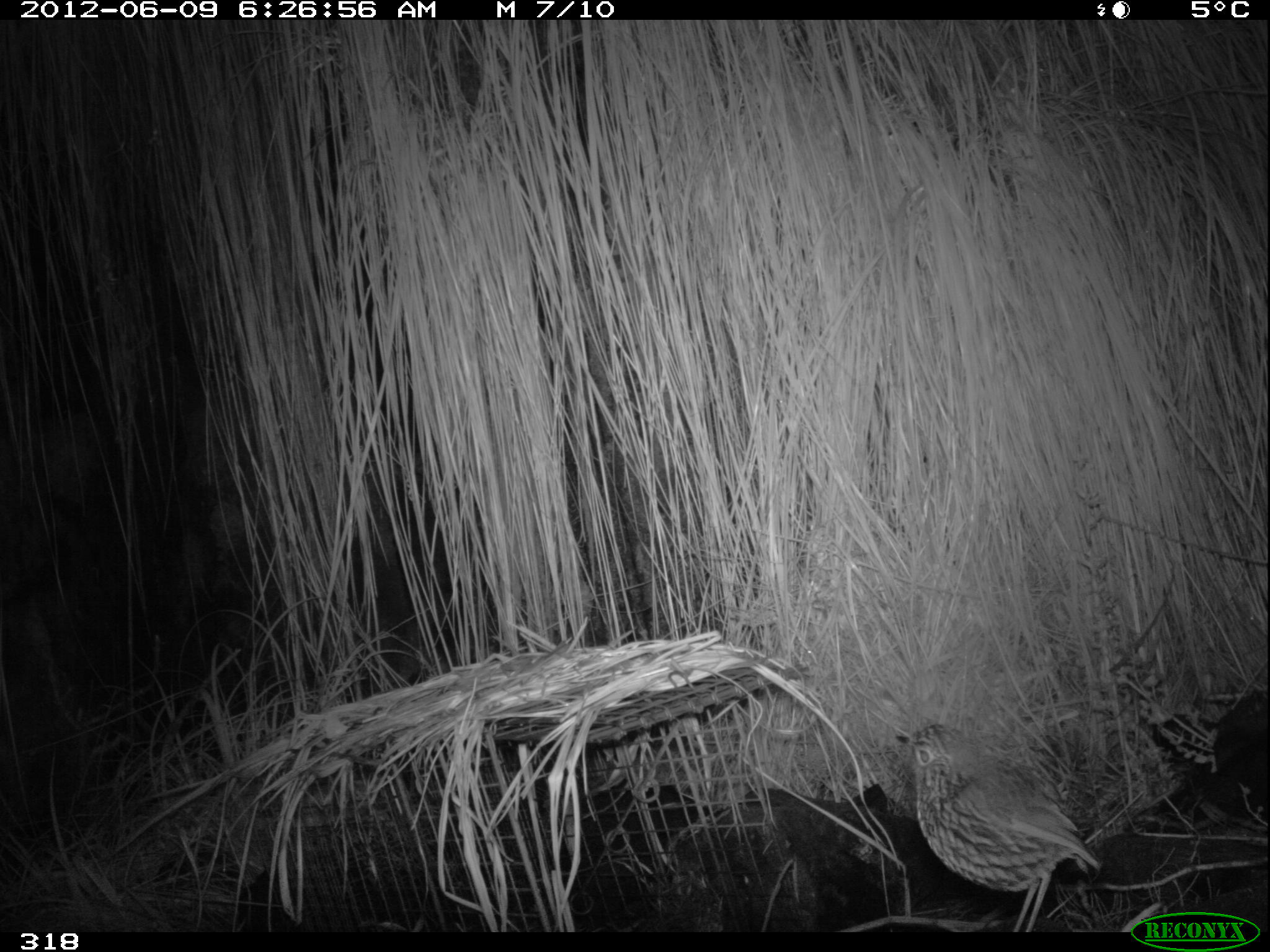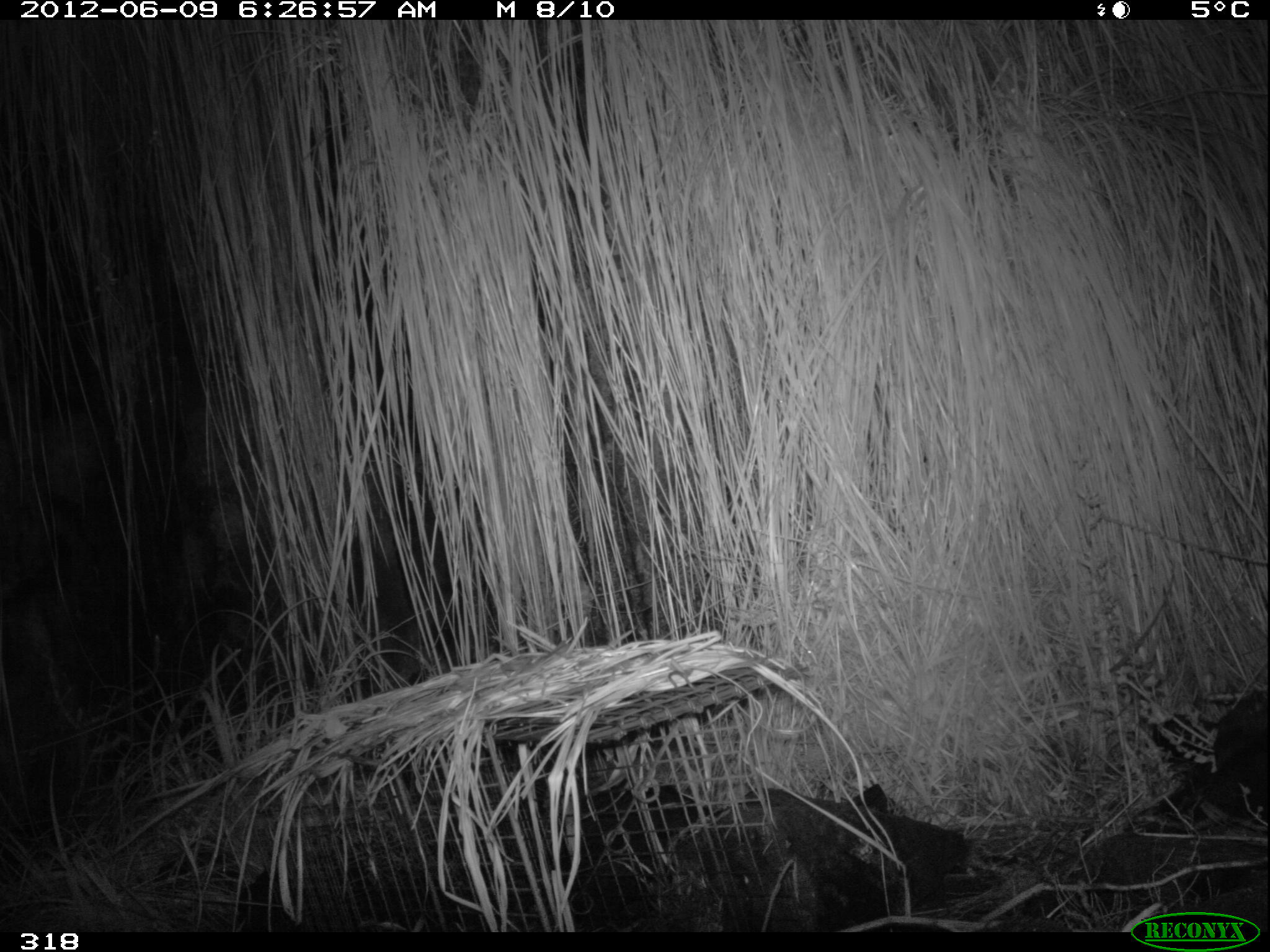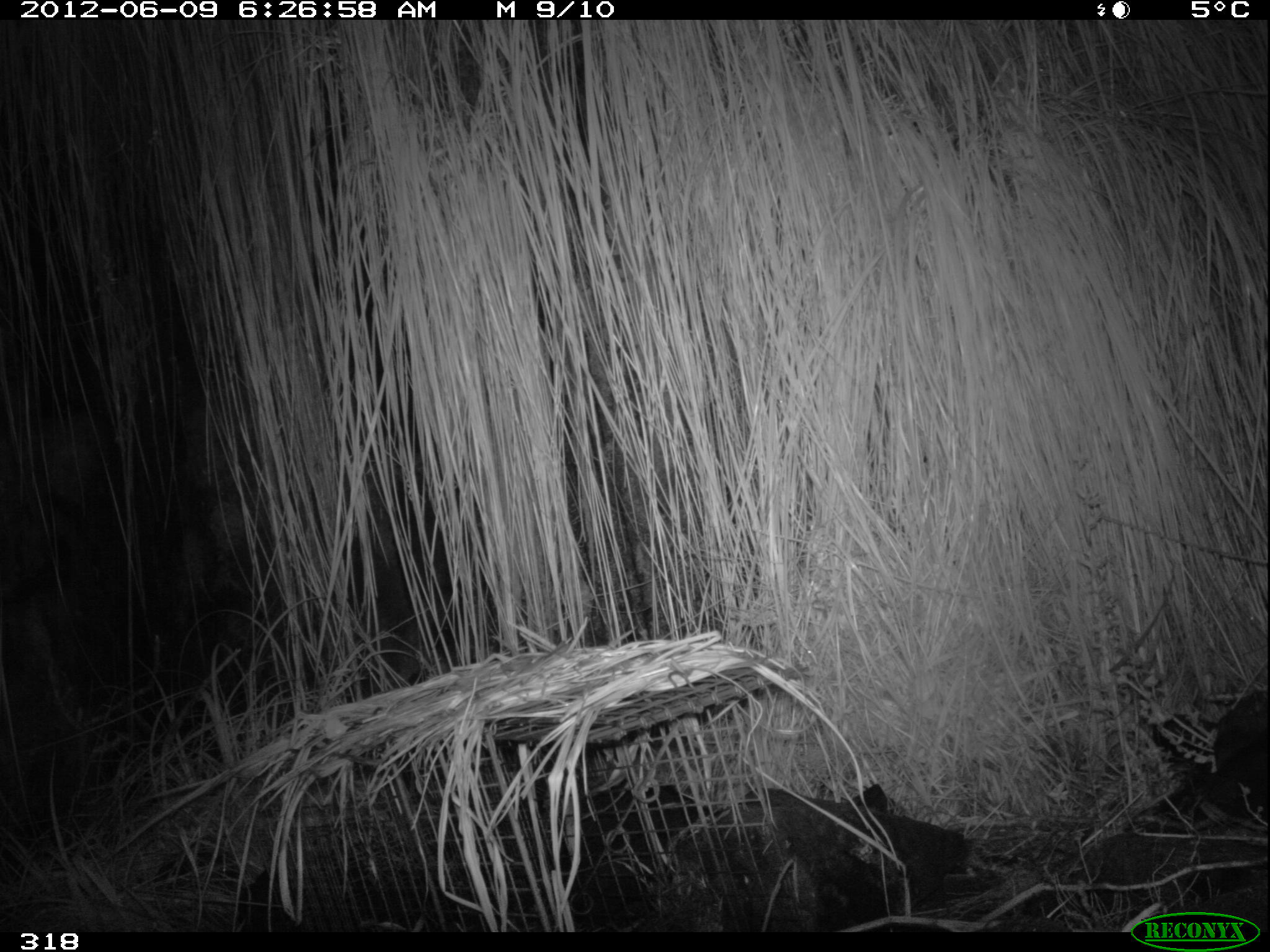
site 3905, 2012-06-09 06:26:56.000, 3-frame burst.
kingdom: Animalia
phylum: Chordata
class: Aves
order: Passeriformes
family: Grallariidae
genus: Grallaria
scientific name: Grallaria andicolus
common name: stripe-headed antpitta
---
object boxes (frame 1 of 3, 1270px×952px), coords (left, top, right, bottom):
grallaria andicolus: (894, 722, 1105, 932)